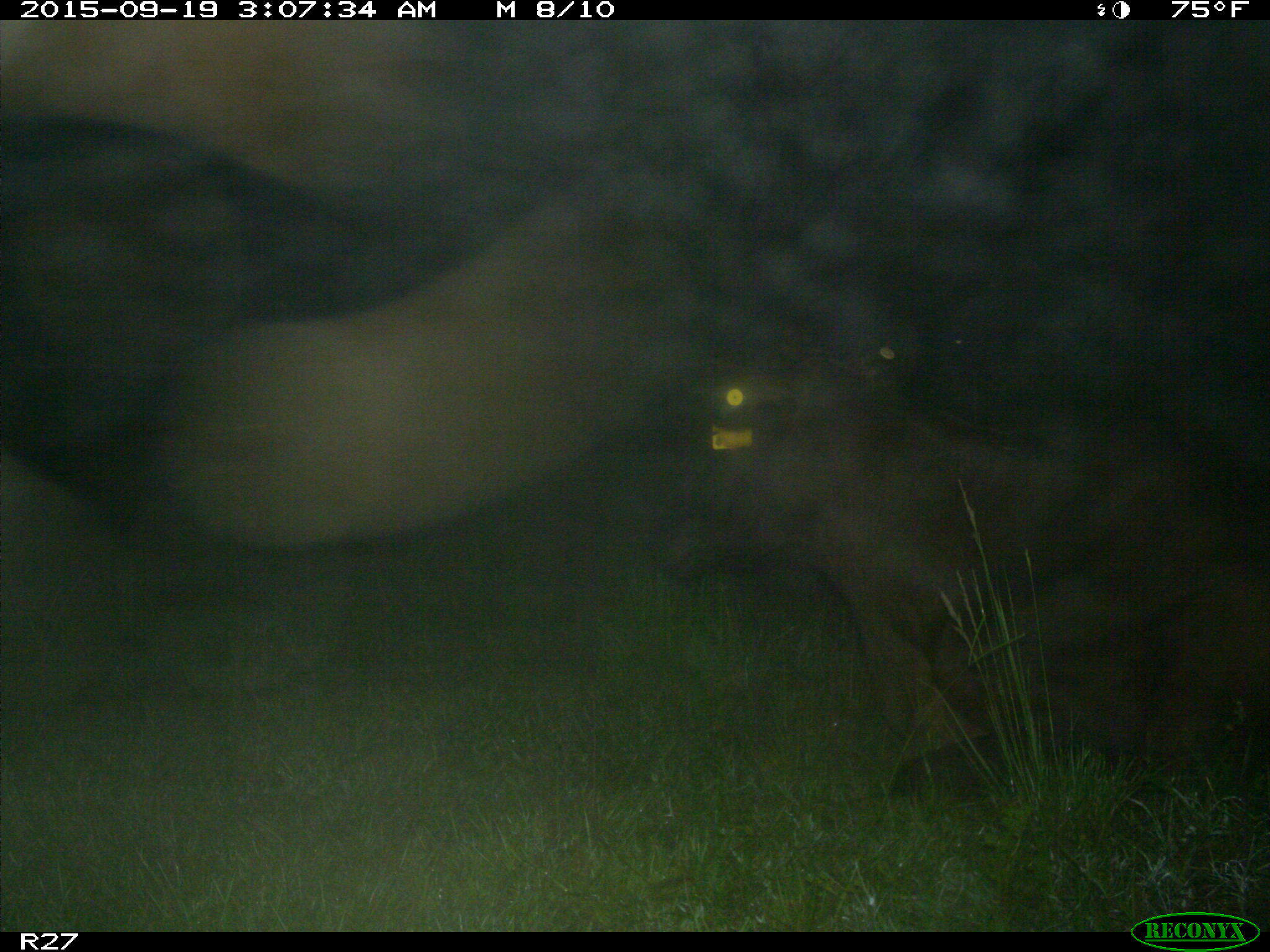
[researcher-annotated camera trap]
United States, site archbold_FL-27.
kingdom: Animalia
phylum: Chordata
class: Mammalia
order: Artiodactyla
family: Bovidae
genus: Bos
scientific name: Bos taurus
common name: domestic cow